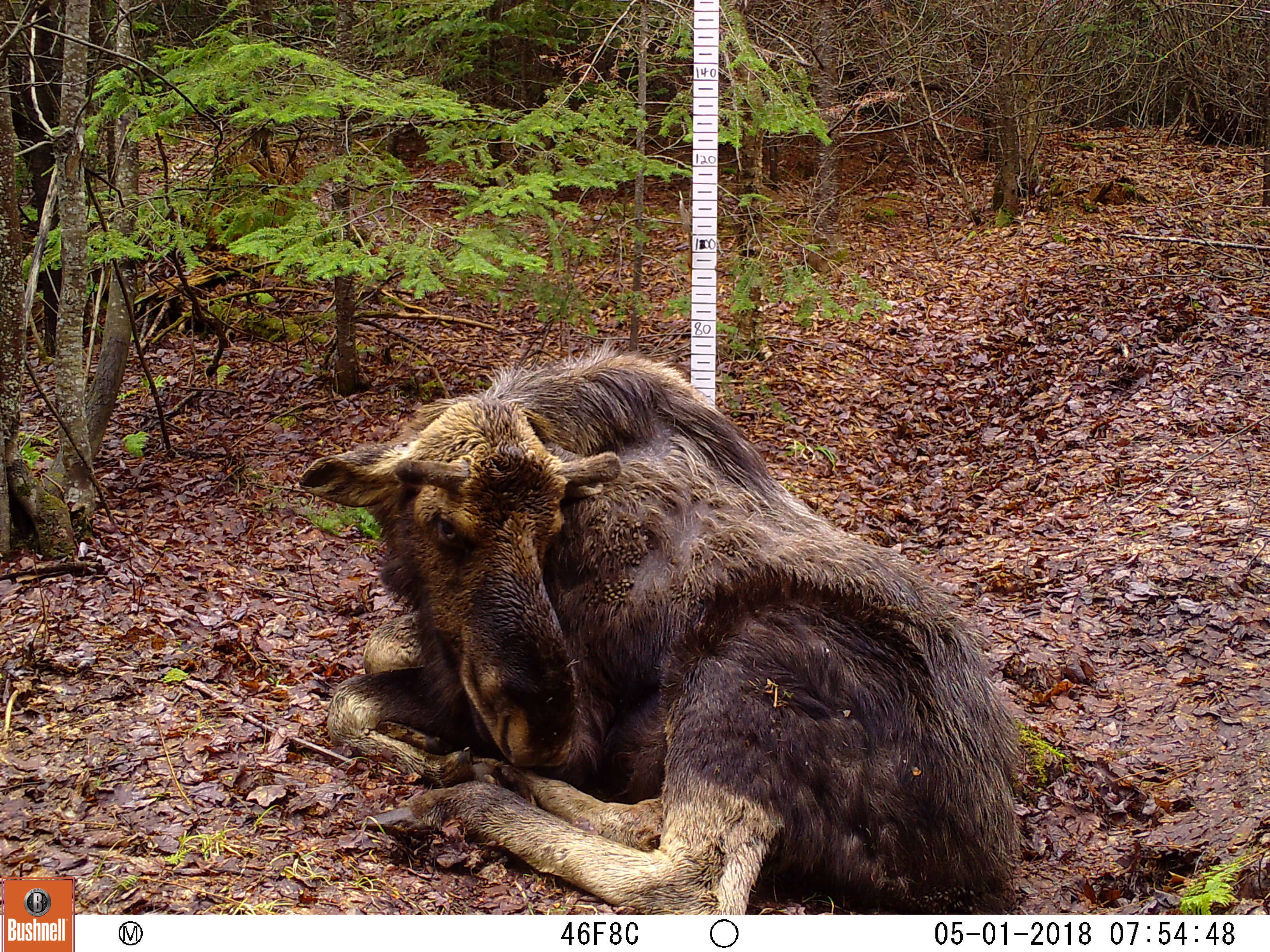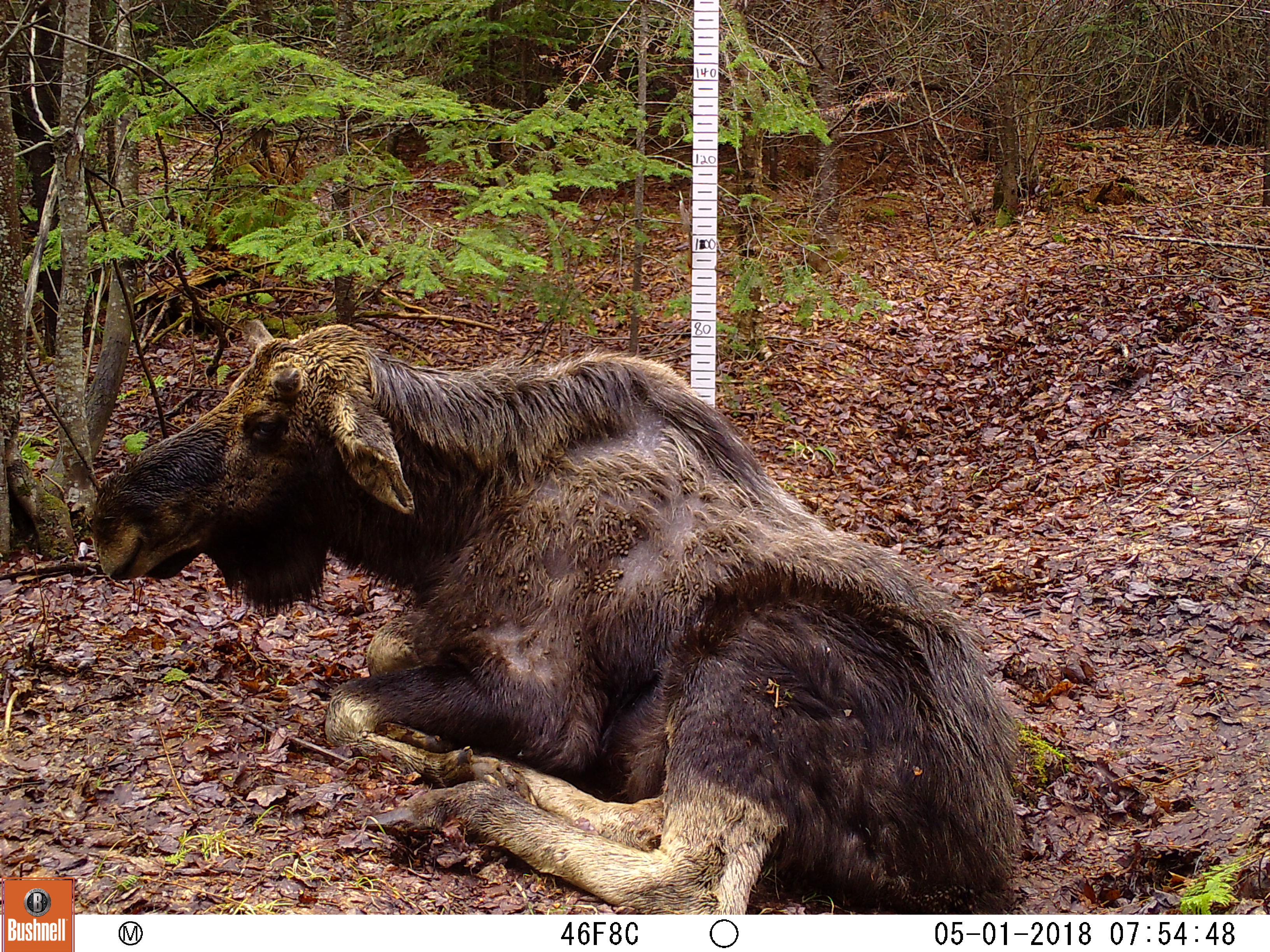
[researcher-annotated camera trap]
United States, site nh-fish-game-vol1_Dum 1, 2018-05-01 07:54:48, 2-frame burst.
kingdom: Animalia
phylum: Chordata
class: Mammalia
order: Artiodactyla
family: Cervidae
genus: Alces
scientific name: Alces alces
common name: moose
Moose (Alces alces).